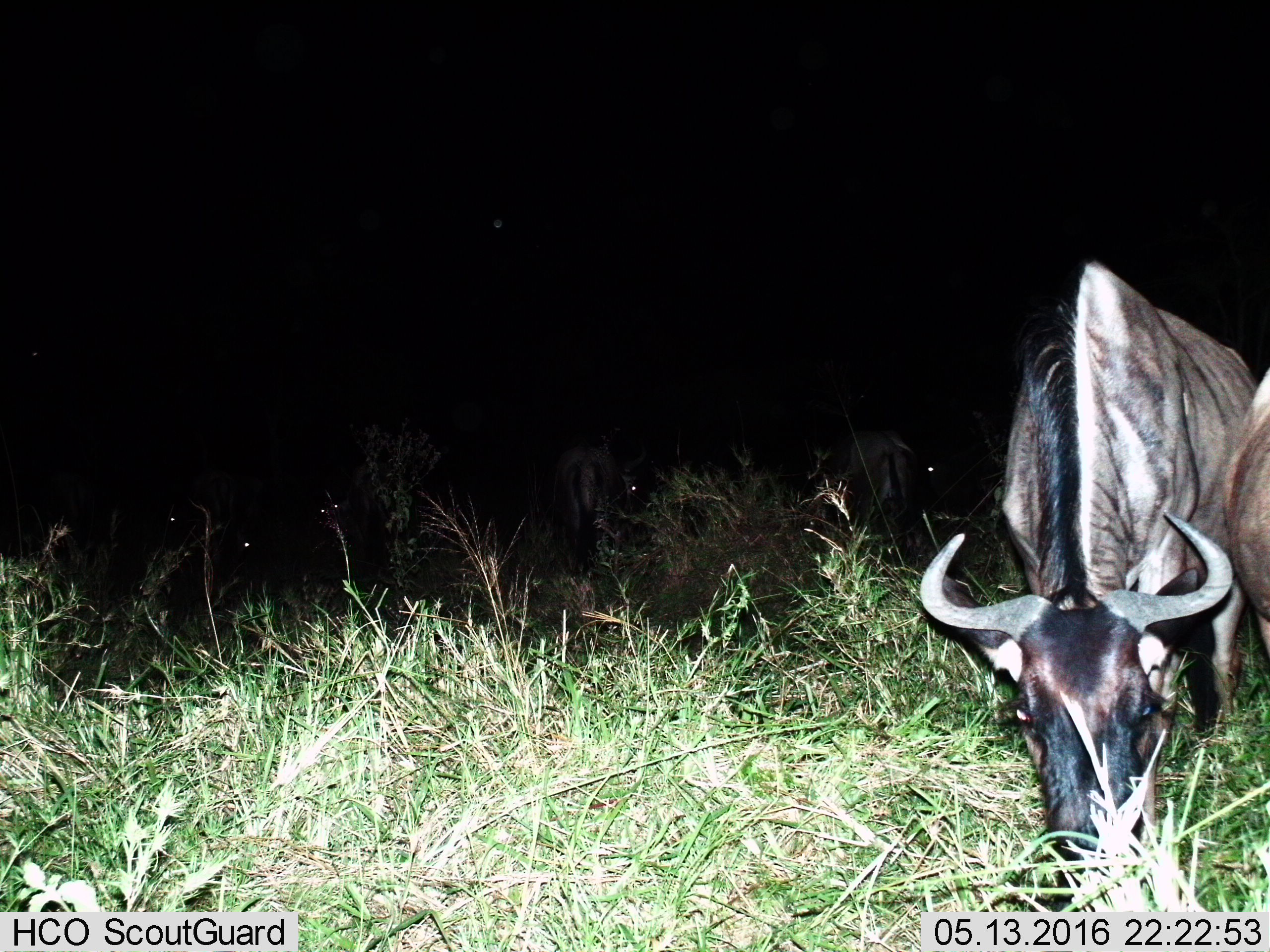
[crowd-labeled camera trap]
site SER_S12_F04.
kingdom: Animalia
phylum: Chordata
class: Mammalia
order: Artiodactyla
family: Bovidae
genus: Connochaetes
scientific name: Connochaetes taurinus taurinus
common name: blue wildebeest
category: wildebeestblue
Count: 7.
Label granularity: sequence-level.